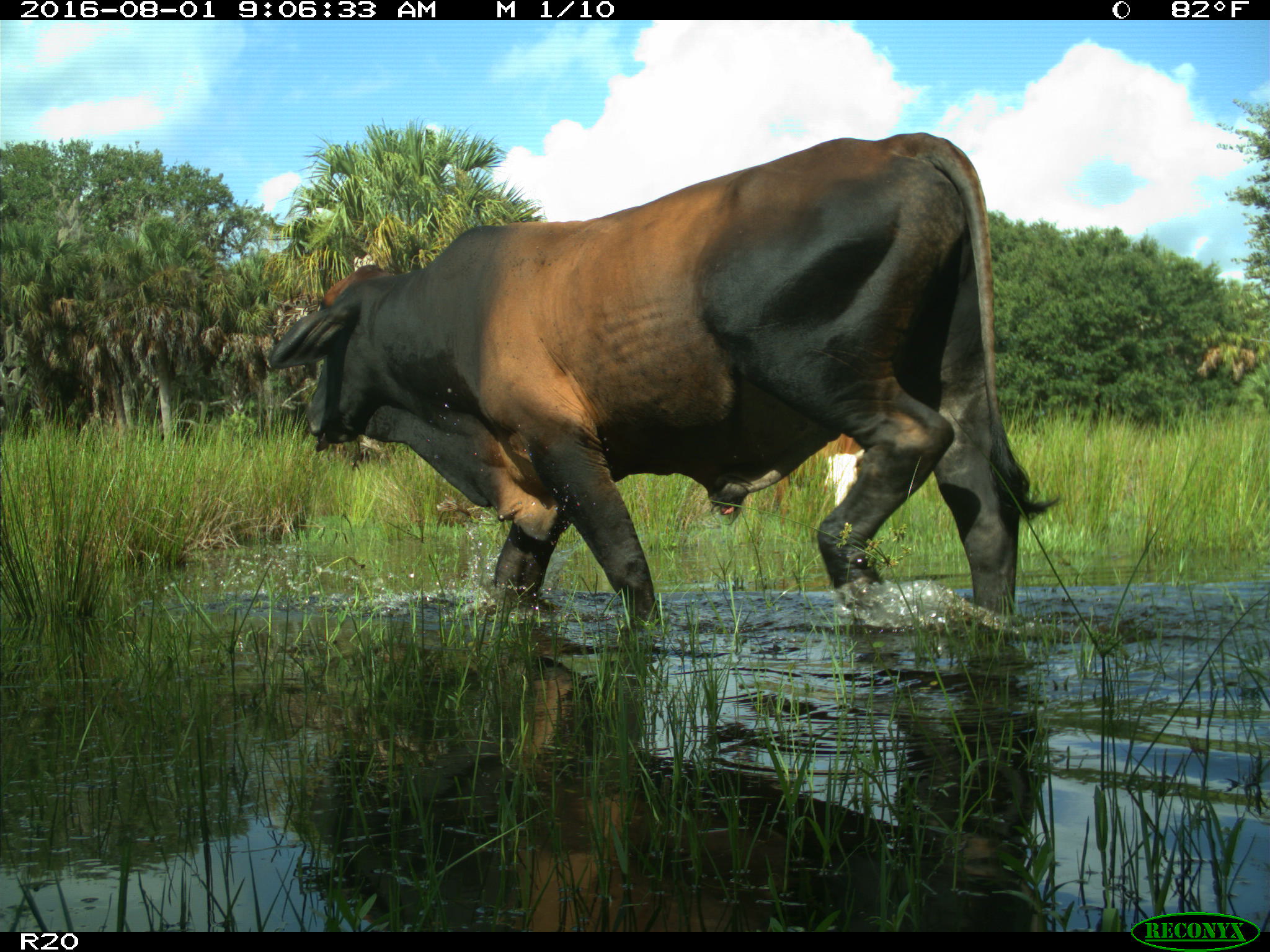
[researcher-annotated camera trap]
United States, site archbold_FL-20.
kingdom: Animalia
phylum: Chordata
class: Mammalia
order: Artiodactyla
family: Bovidae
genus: Bos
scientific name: Bos taurus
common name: domestic cow